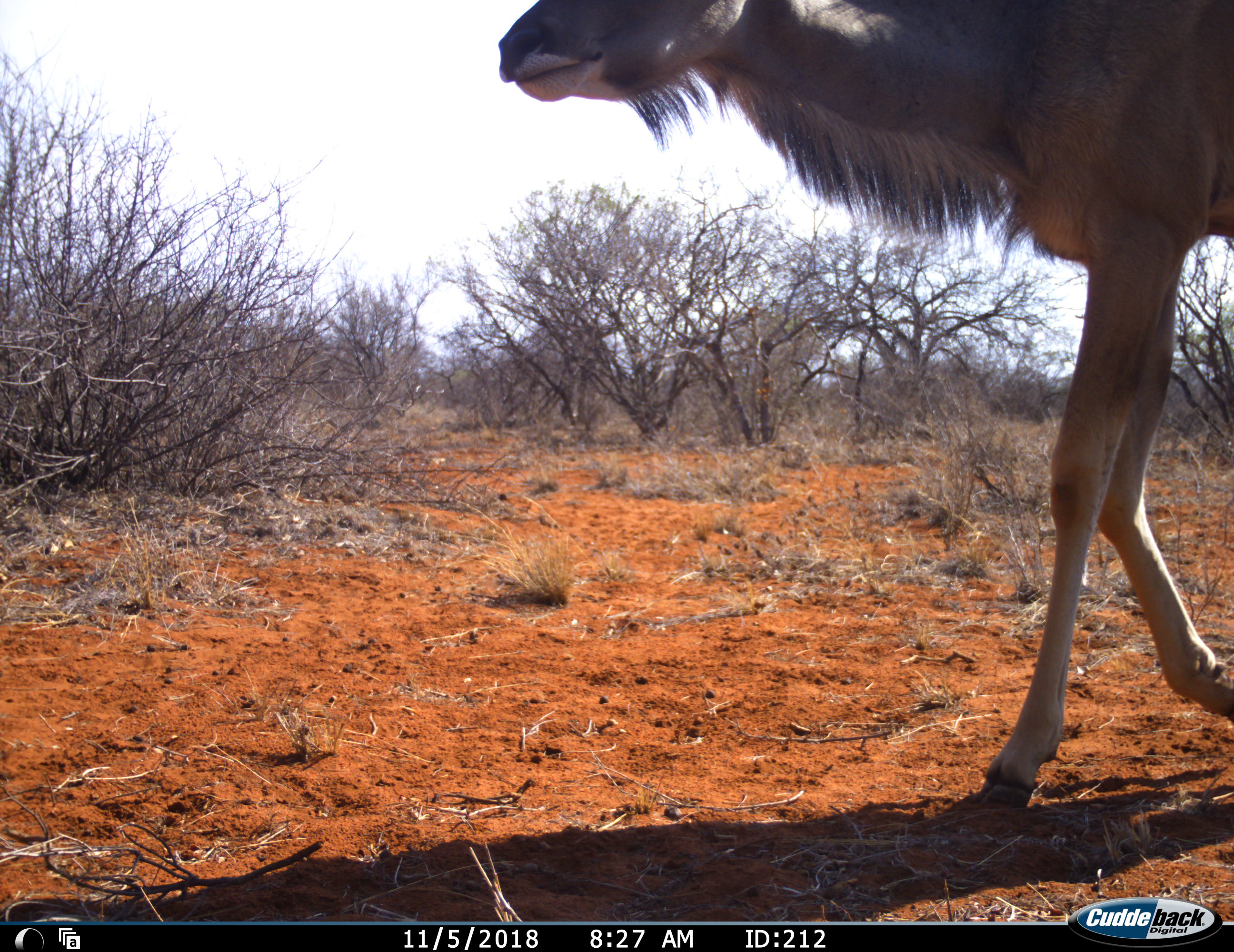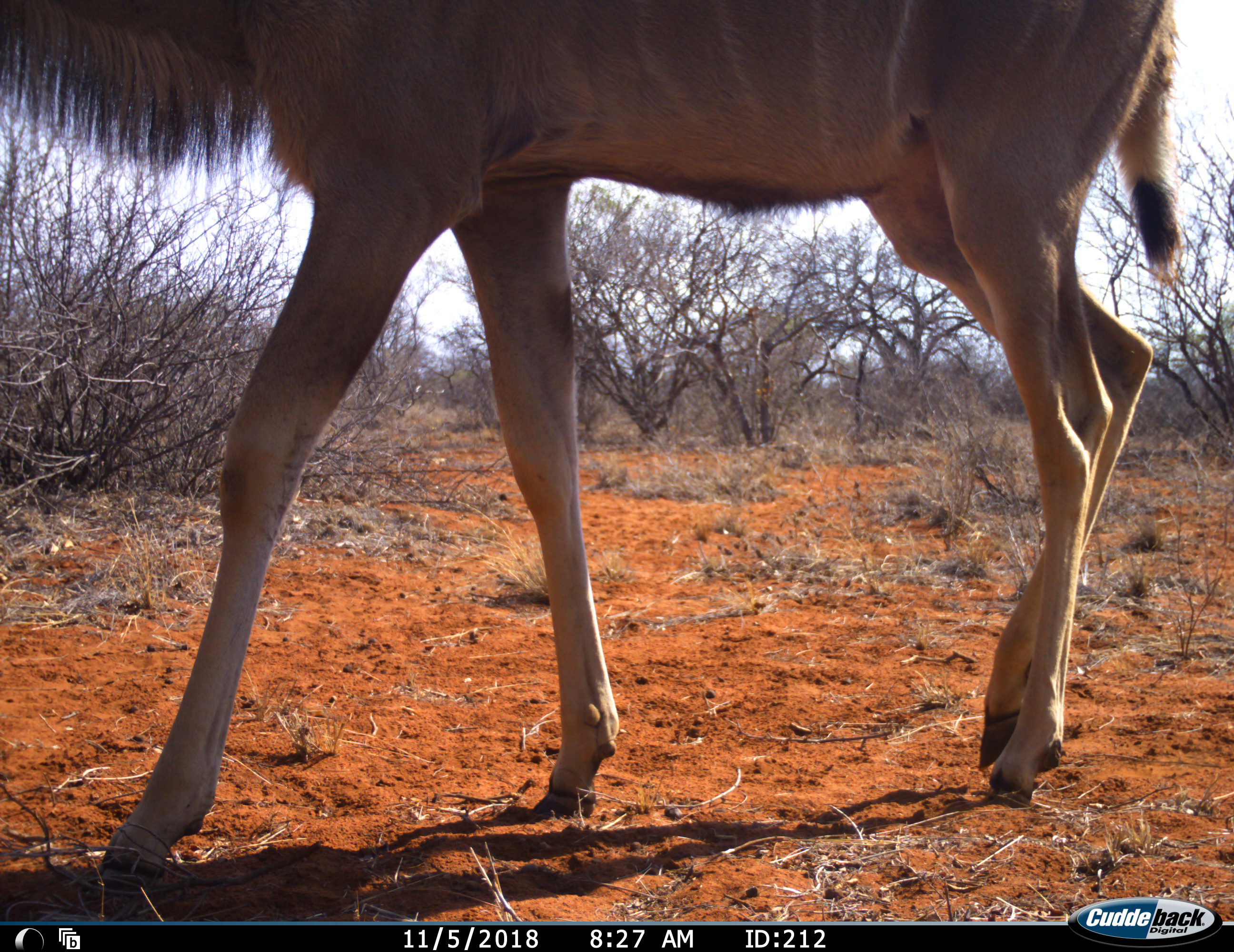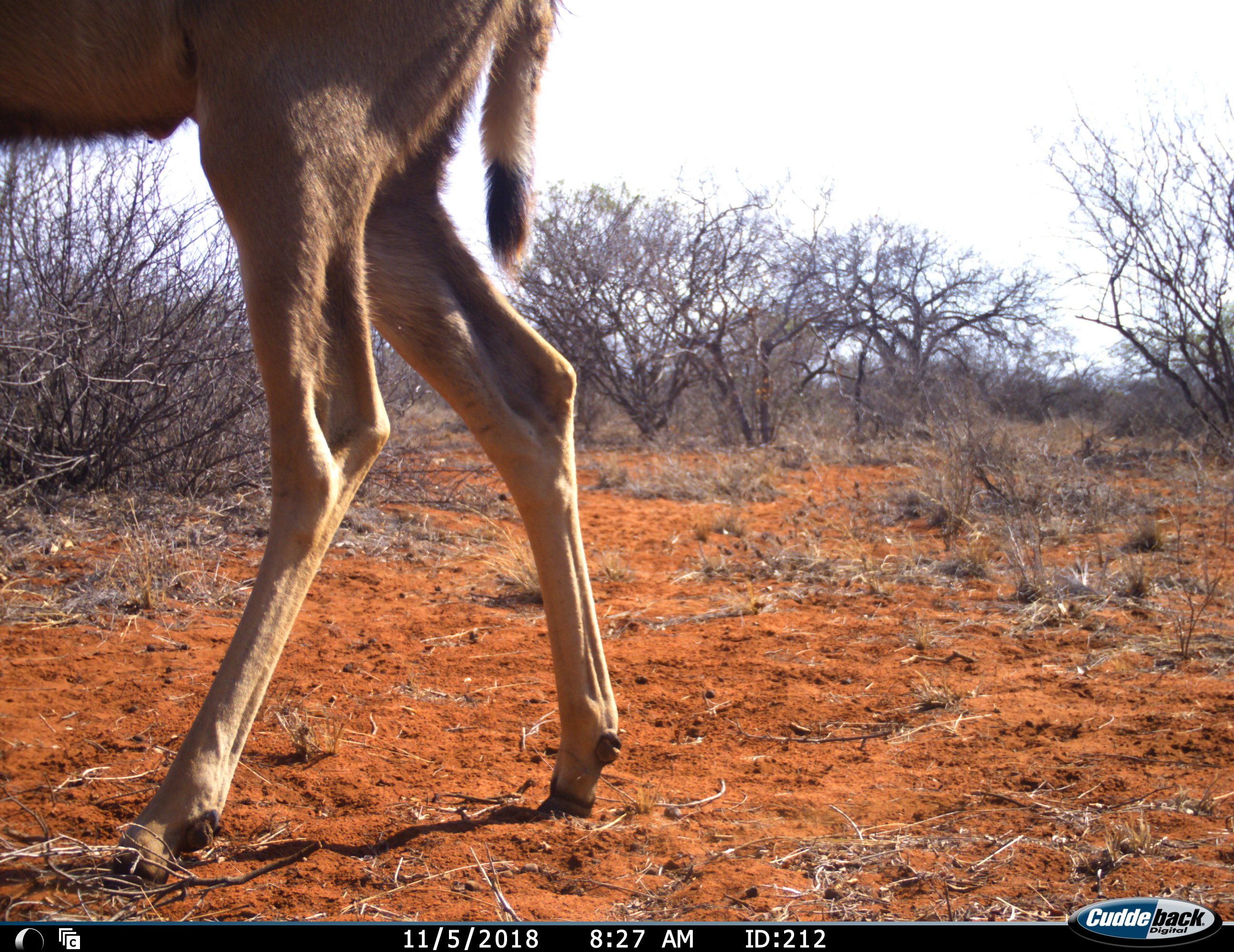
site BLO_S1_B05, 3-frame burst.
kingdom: Animalia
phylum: Chordata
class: Mammalia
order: Artiodactyla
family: Bovidae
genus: Tragelaphus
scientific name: Tragelaphus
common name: kudu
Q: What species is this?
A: Kudu (Tragelaphus).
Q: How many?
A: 1.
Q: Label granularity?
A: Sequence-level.